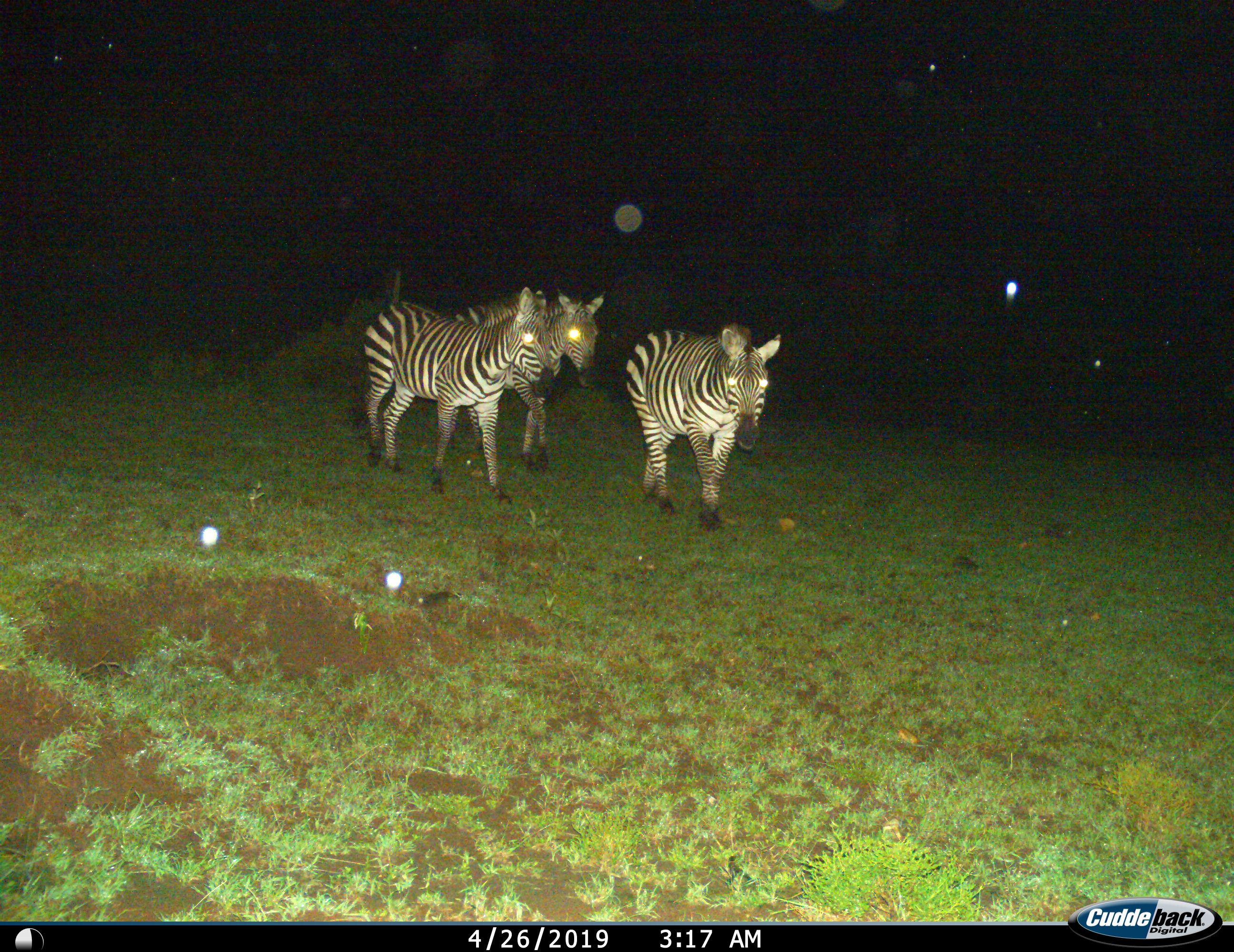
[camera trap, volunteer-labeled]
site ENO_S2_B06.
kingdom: Animalia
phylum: Chordata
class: Mammalia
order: Perissodactyla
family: Equidae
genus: Equus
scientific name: Equus quagga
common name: plains zebra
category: zebraplains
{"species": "zebraplains (plains zebra) (Equus quagga)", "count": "3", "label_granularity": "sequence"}